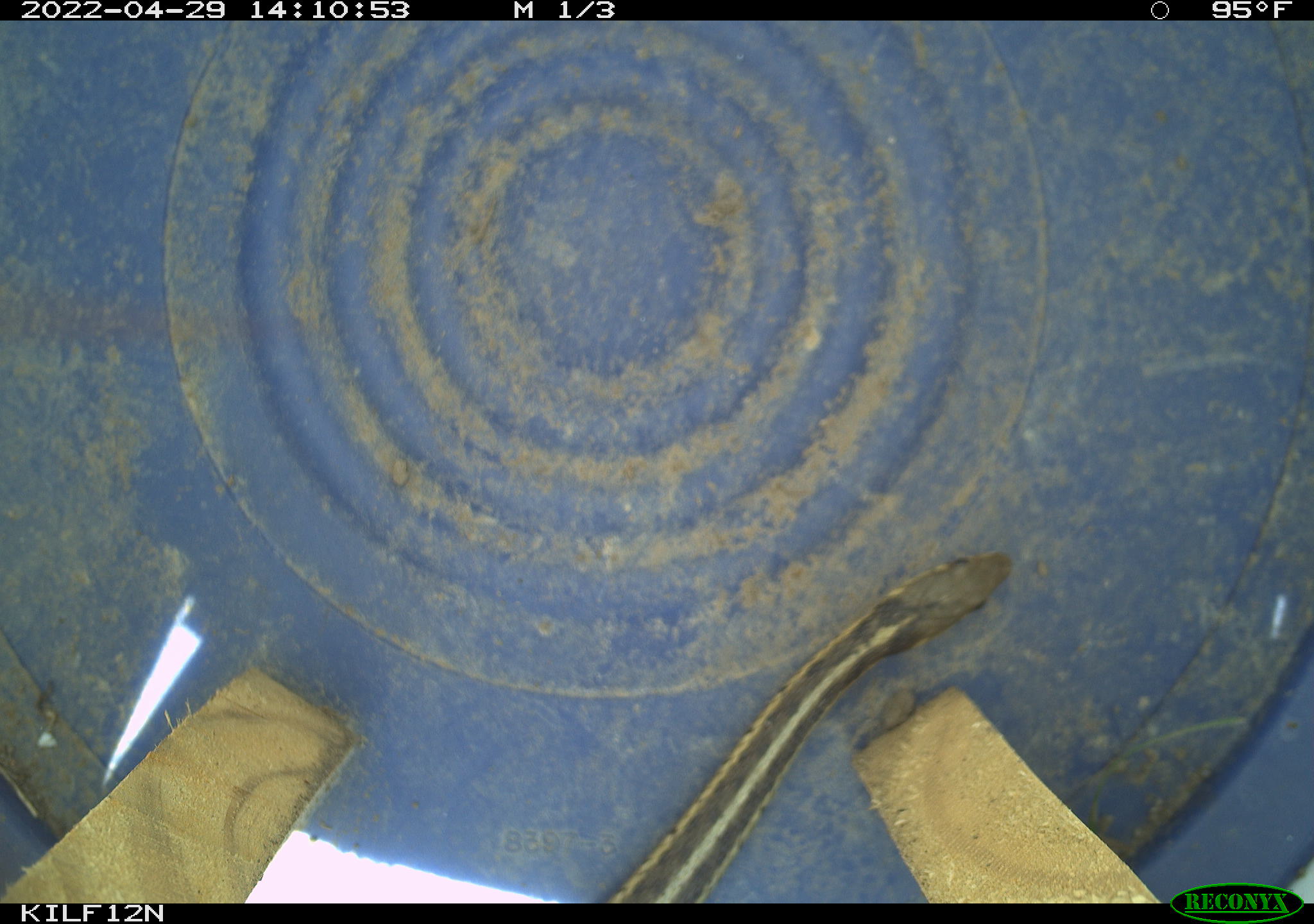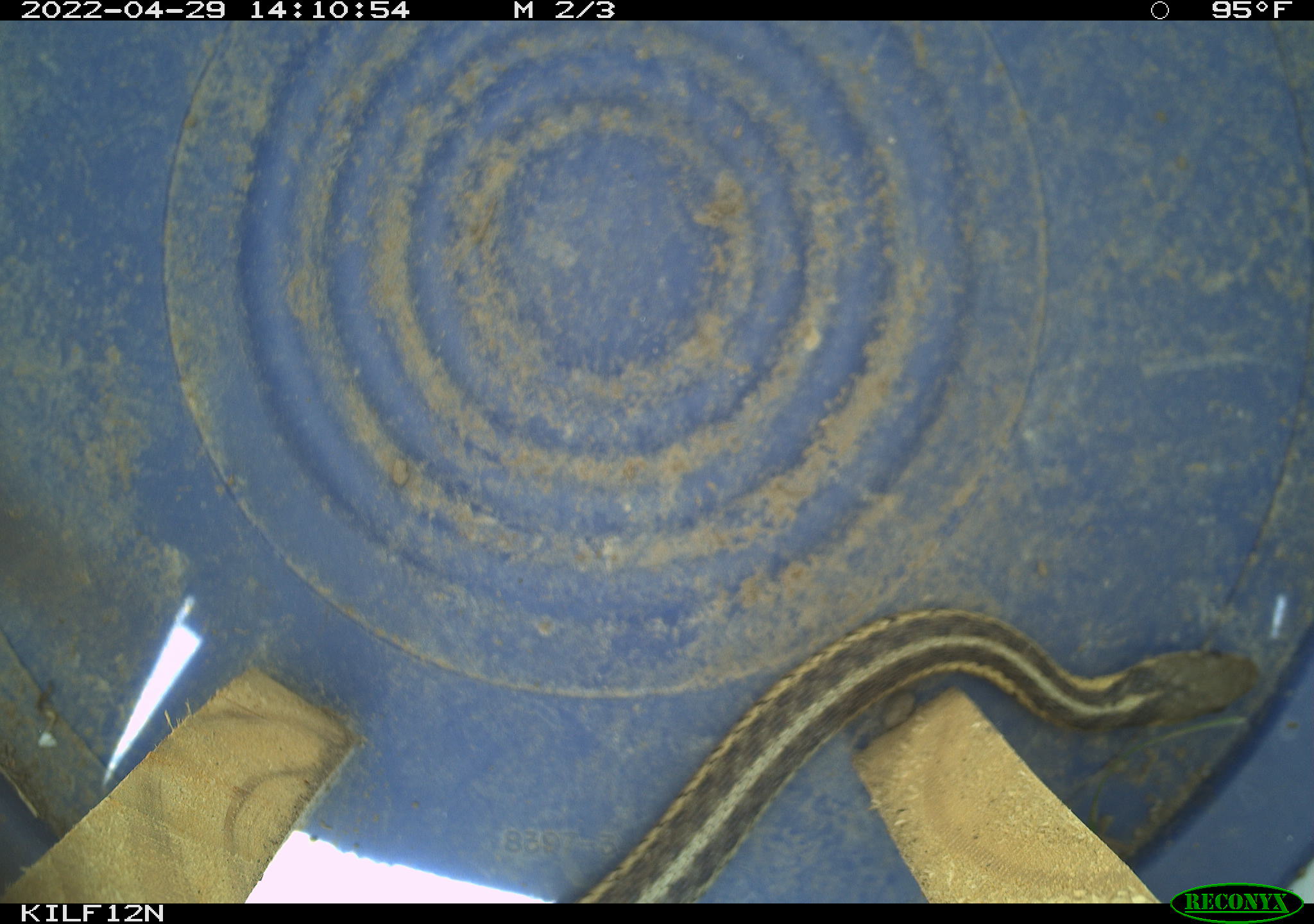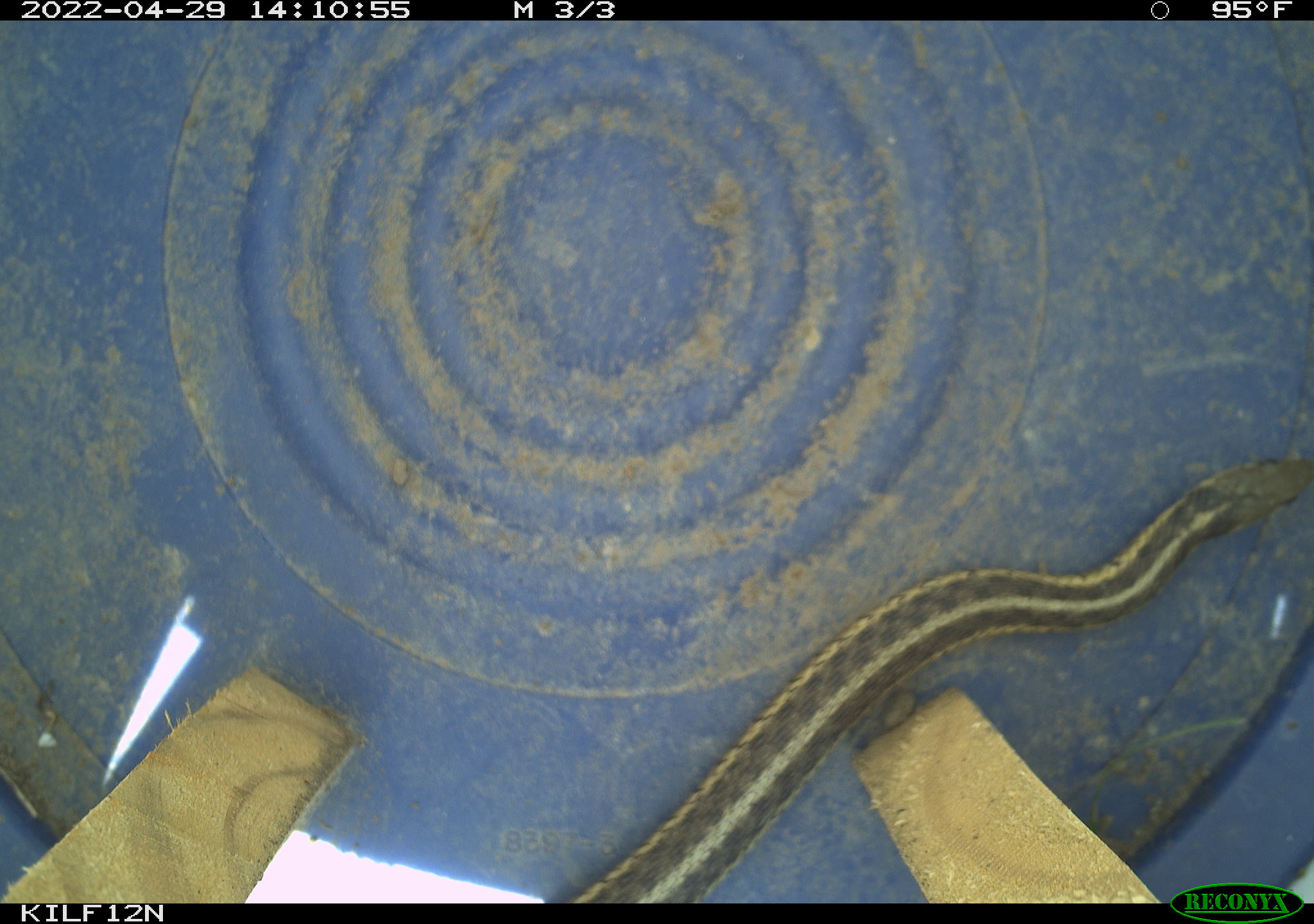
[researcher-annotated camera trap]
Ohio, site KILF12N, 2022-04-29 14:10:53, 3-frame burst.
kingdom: Animalia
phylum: Chordata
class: Reptilia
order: Squamata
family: Colubridae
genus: Thamnophis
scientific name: Thamnophis sirtalis sirtalis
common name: eastern gartersnake